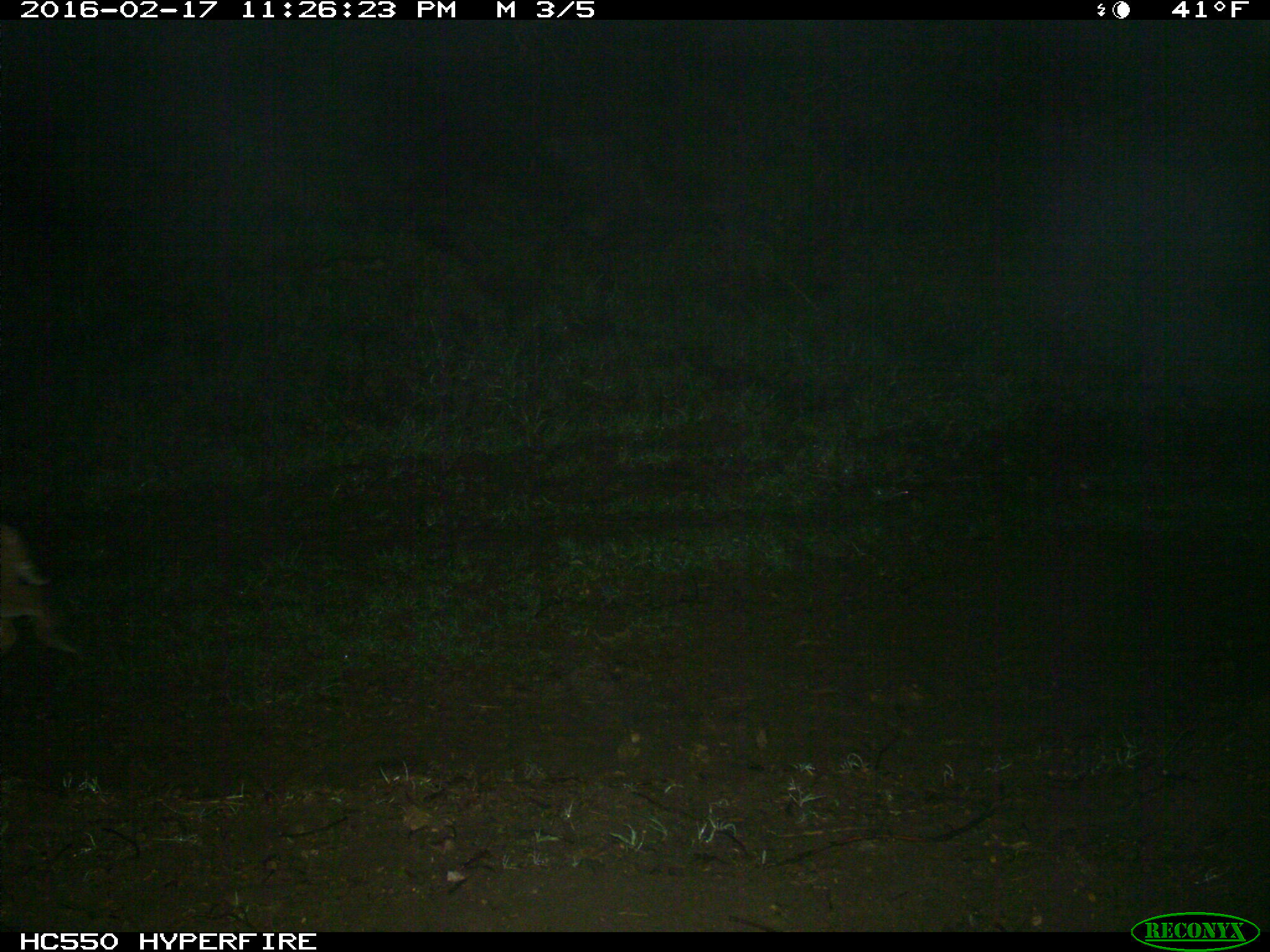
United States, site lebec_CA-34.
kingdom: Animalia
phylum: Chordata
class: Mammalia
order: Carnivora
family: Felidae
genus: Lynx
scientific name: Lynx rufus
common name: bobcat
Lynx rufus (bobcat).